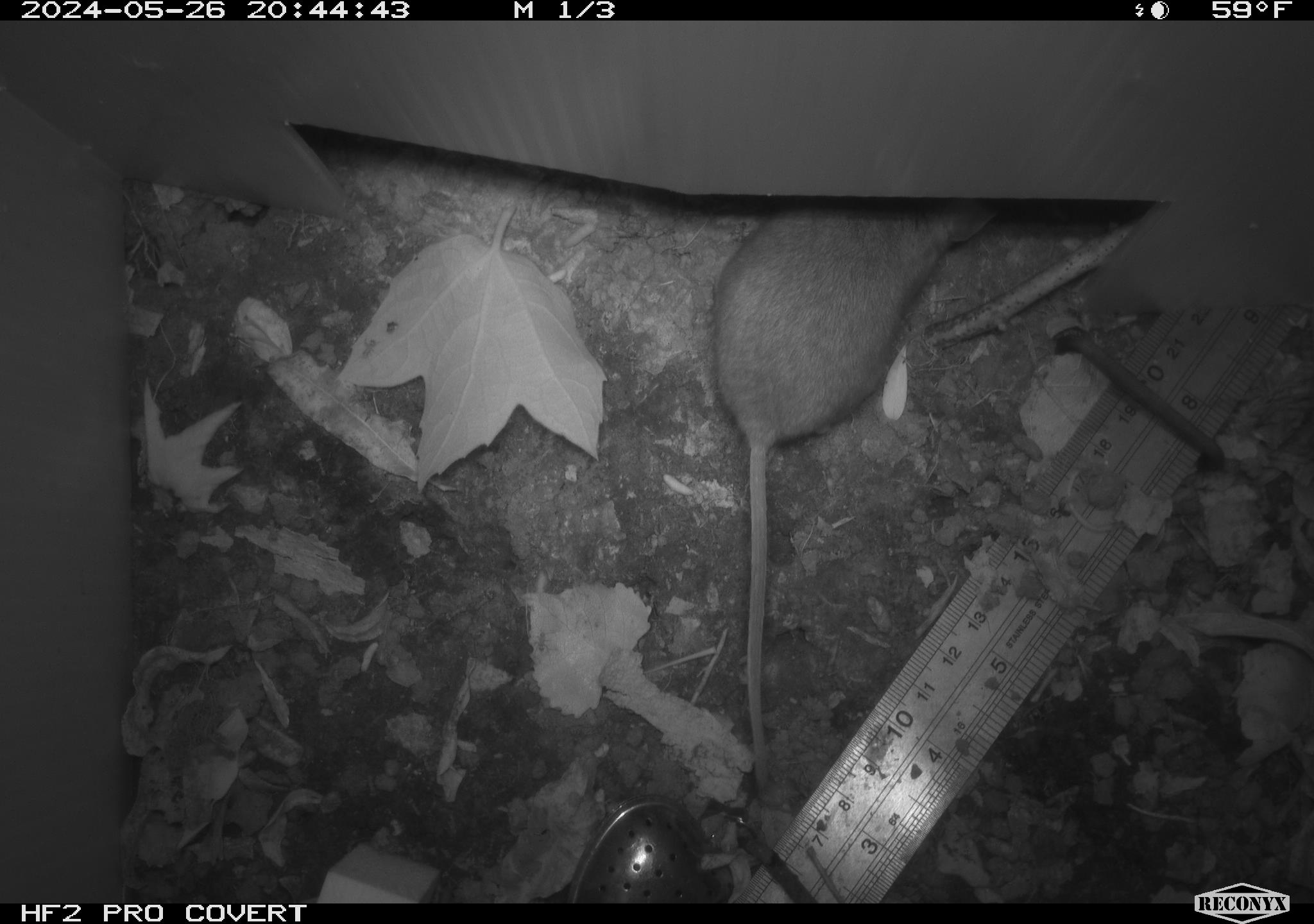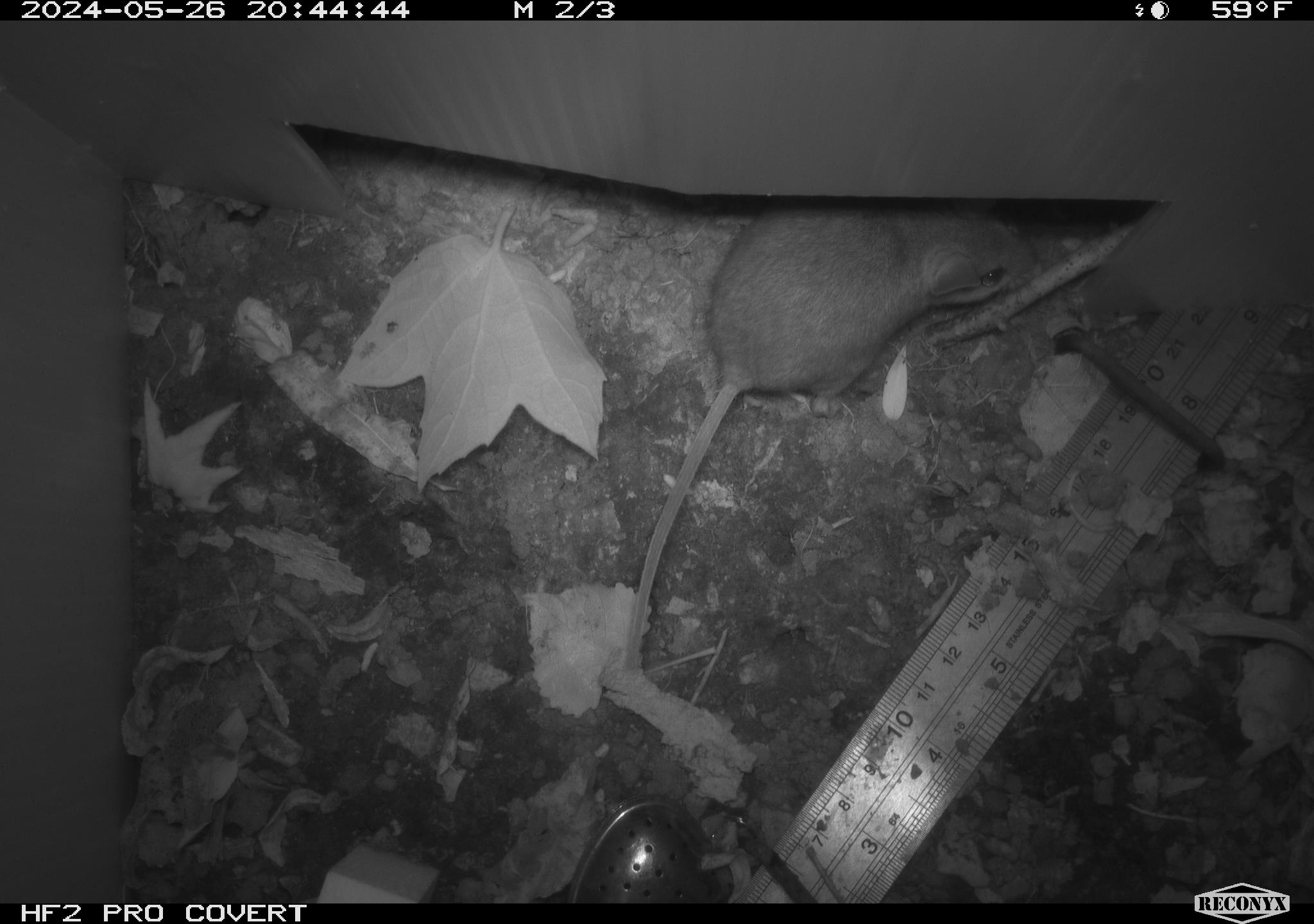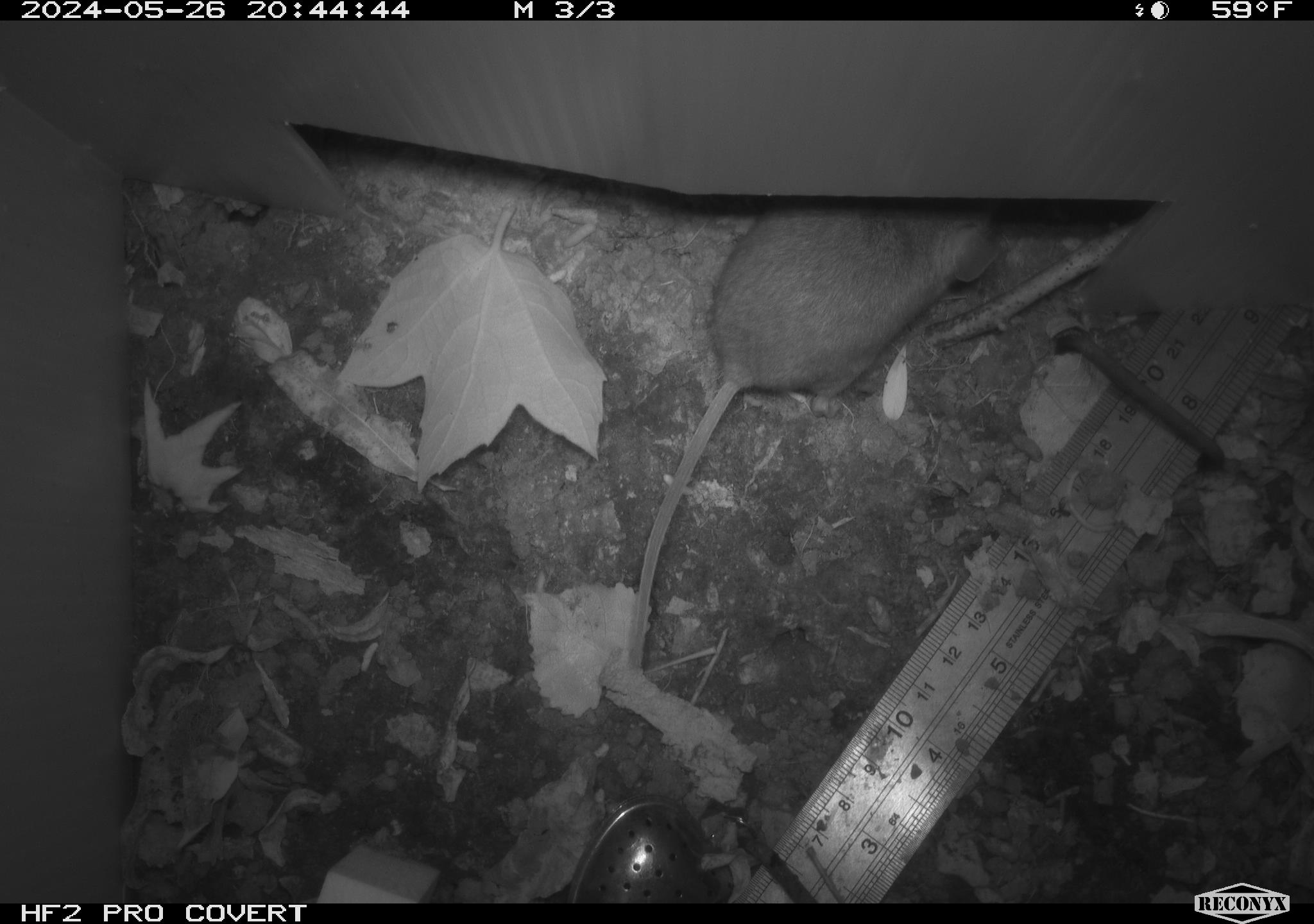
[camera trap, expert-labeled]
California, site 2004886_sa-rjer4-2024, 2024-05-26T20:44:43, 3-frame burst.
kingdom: Animalia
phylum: Chordata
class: Mammalia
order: Rodentia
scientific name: Rodentia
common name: mouse species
Mouse species (Rodentia).